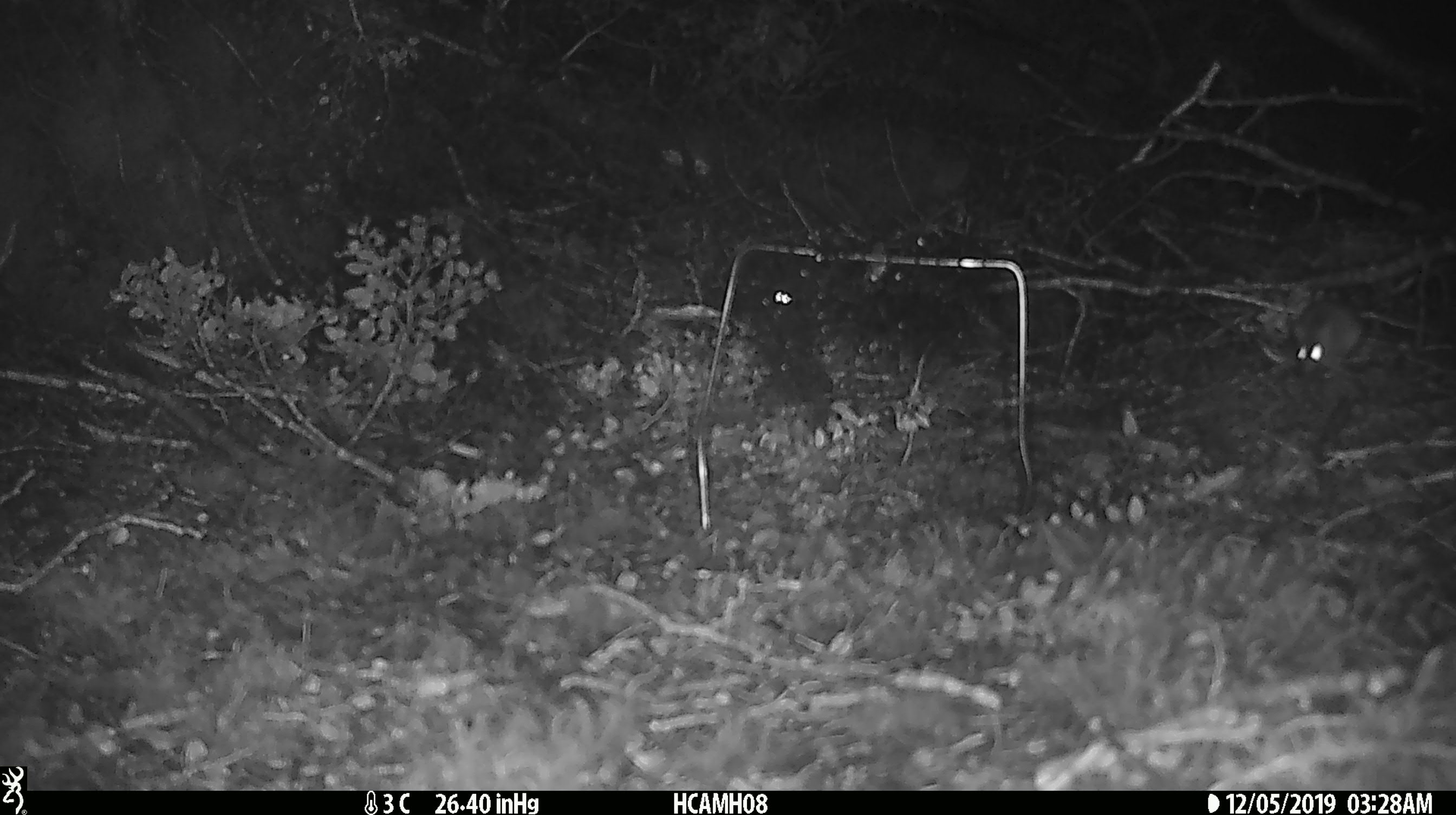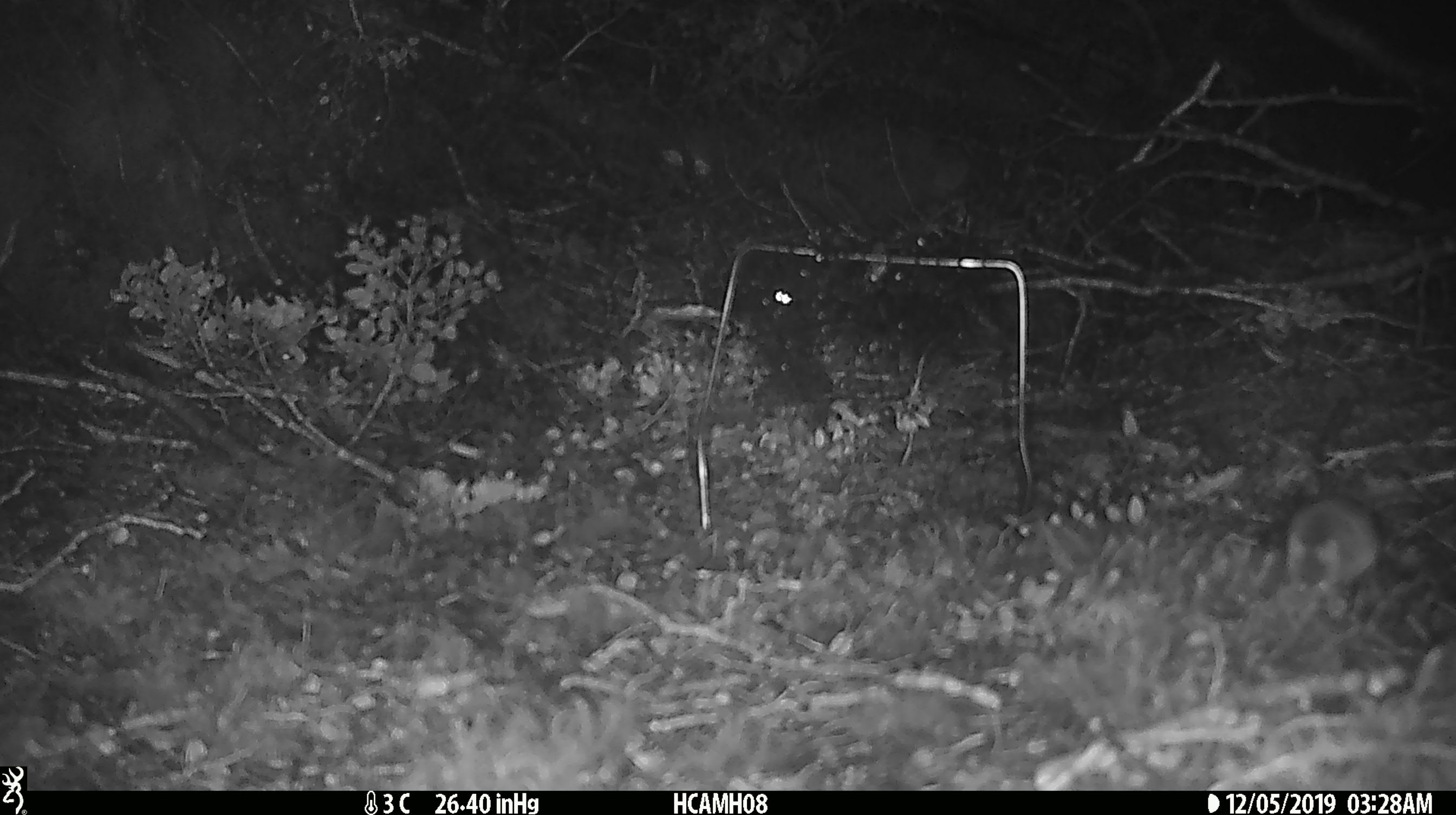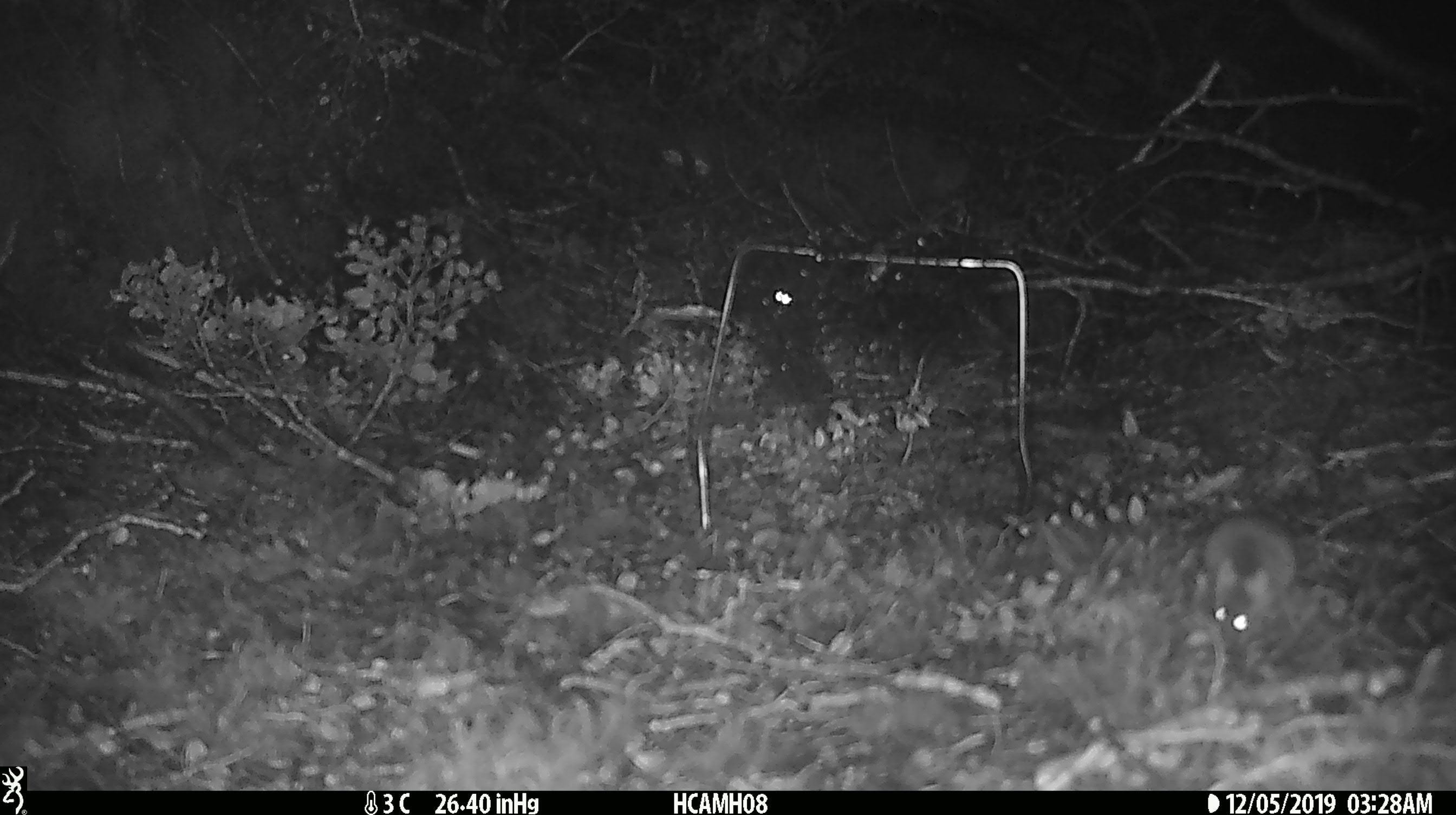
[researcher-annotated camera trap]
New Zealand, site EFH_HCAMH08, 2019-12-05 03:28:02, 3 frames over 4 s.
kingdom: Animalia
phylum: Chordata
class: Mammalia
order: Rodentia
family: Muridae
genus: Mus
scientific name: Mus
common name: mouse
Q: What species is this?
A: Mouse (Mus).